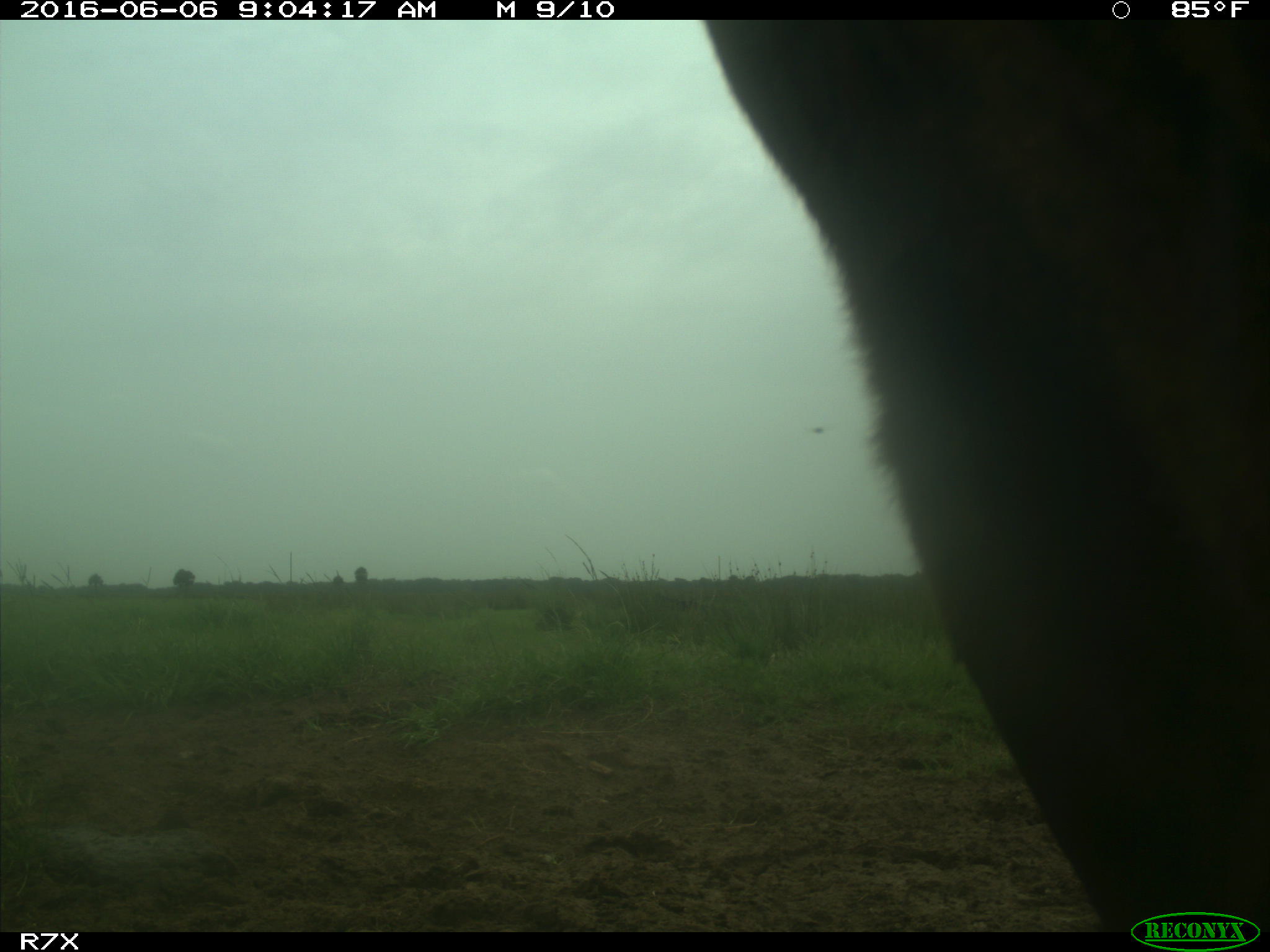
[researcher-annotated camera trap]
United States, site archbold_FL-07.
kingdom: Animalia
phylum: Chordata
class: Mammalia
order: Artiodactyla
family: Bovidae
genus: Bos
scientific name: Bos taurus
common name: domestic cow